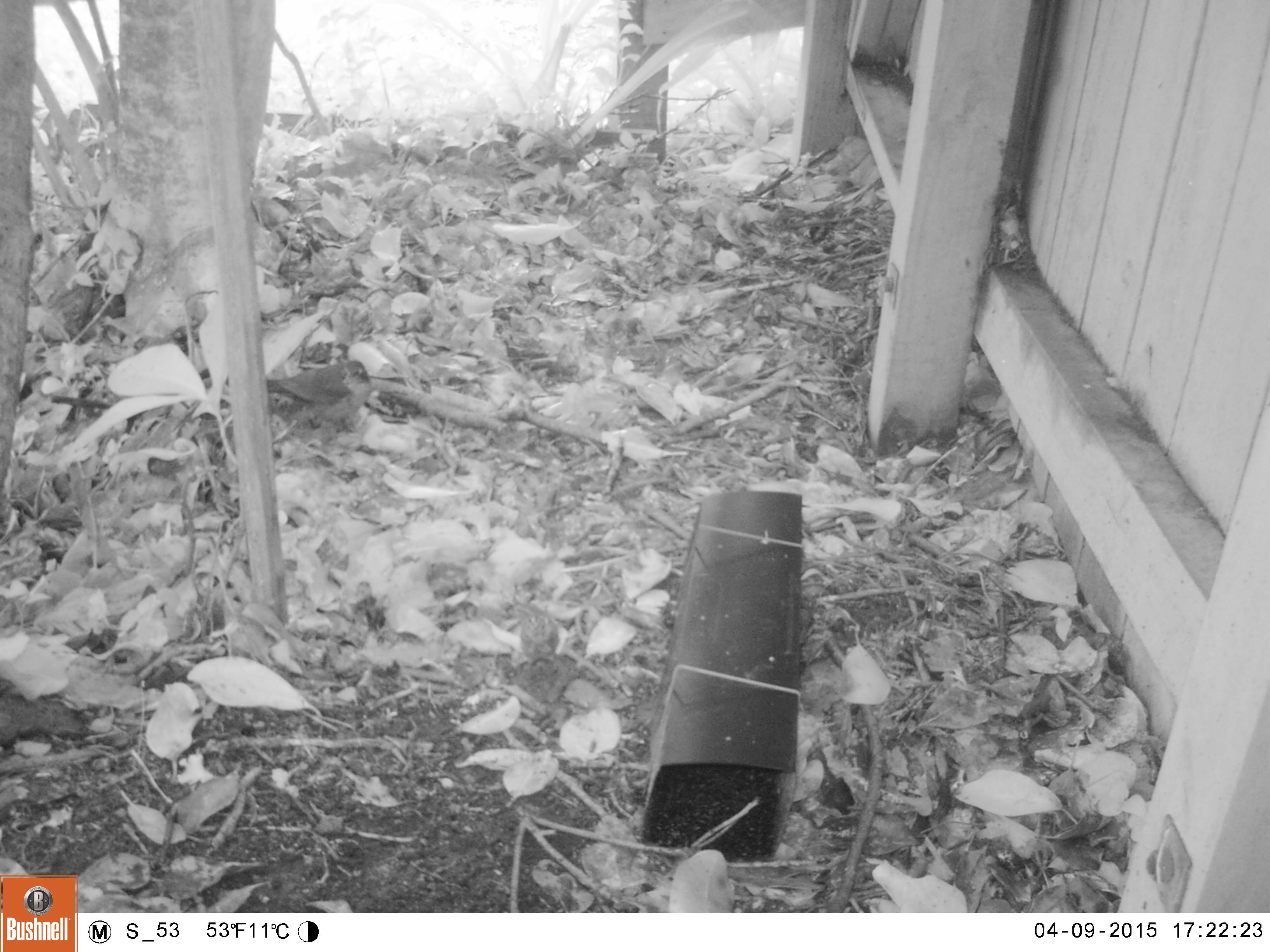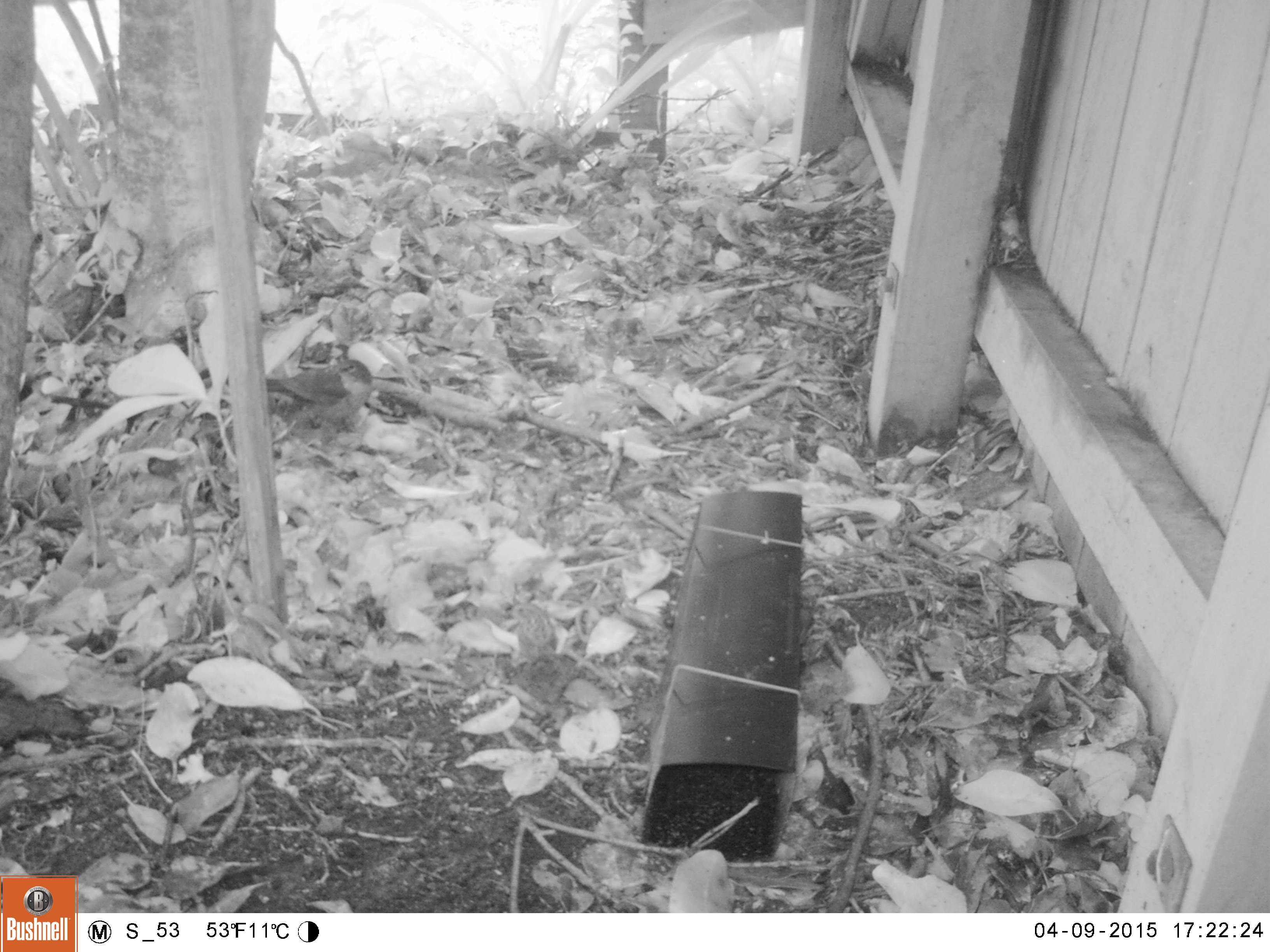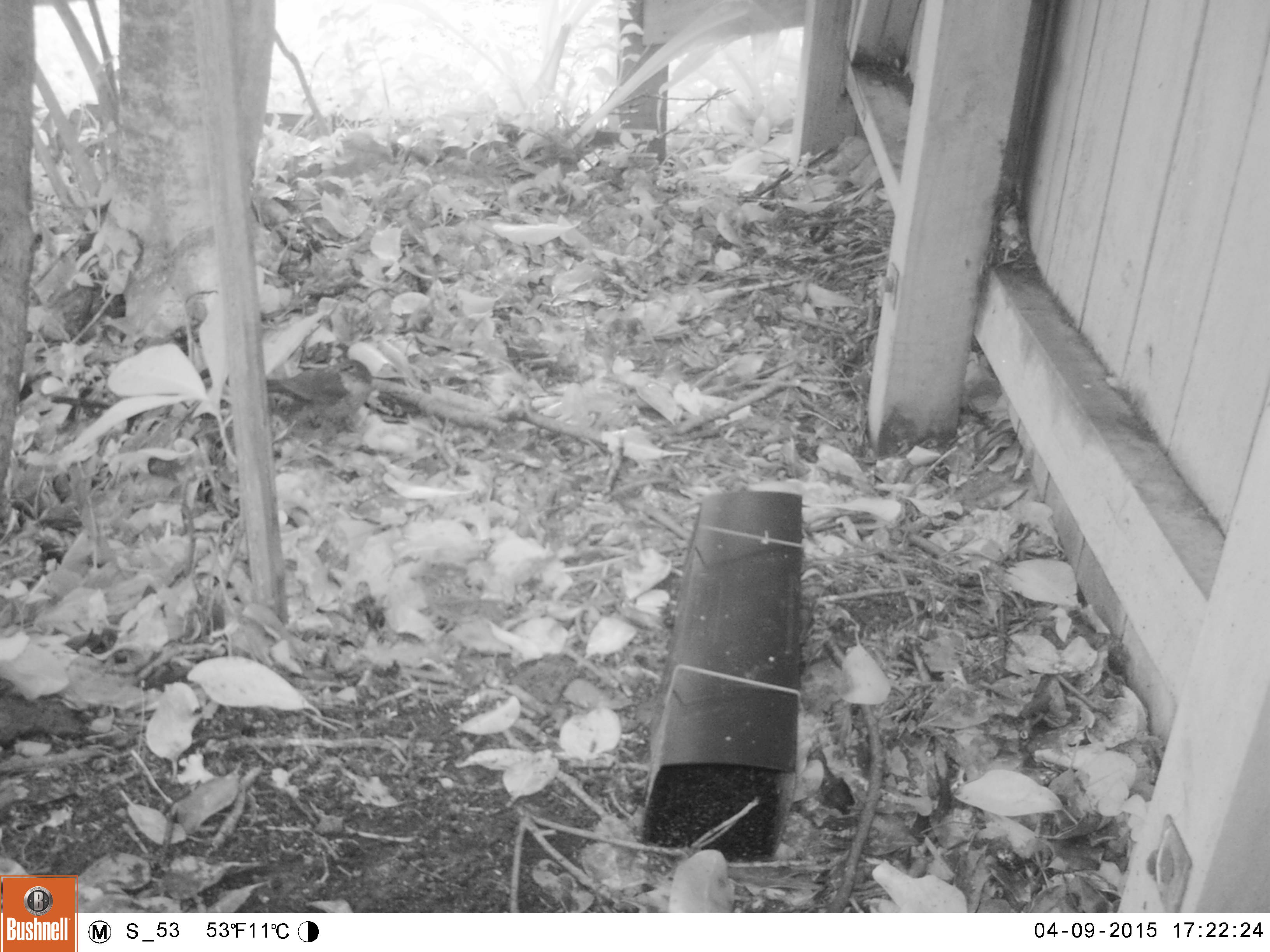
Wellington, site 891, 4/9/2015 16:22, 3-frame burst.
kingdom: Animalia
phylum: Chordata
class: Aves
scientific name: Aves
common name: bird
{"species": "bird (Aves)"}